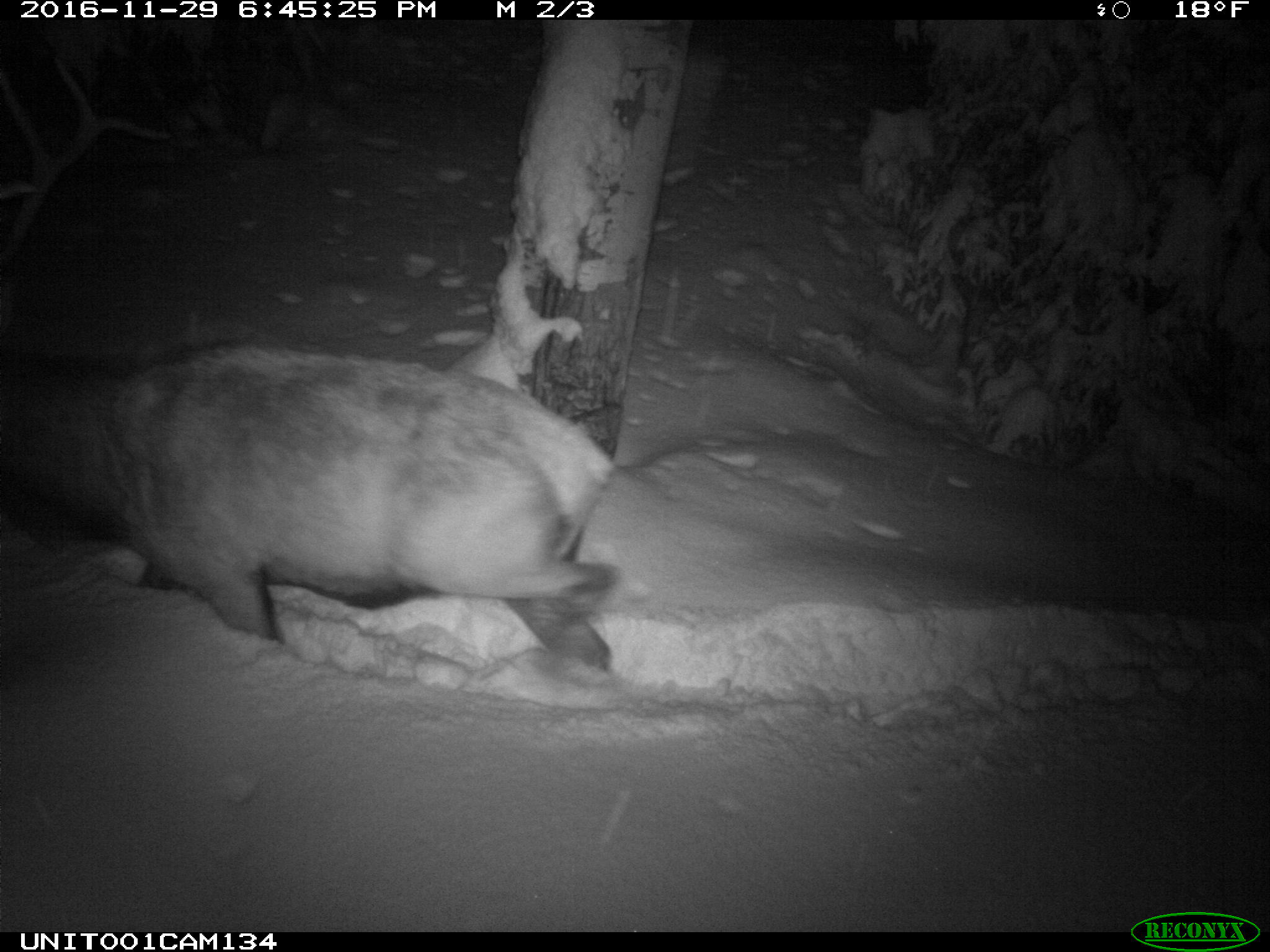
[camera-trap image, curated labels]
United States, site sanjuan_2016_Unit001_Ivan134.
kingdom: Animalia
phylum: Chordata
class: Mammalia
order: Artiodactyla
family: Cervidae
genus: Cervus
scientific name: Cervus elaphus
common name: red deer